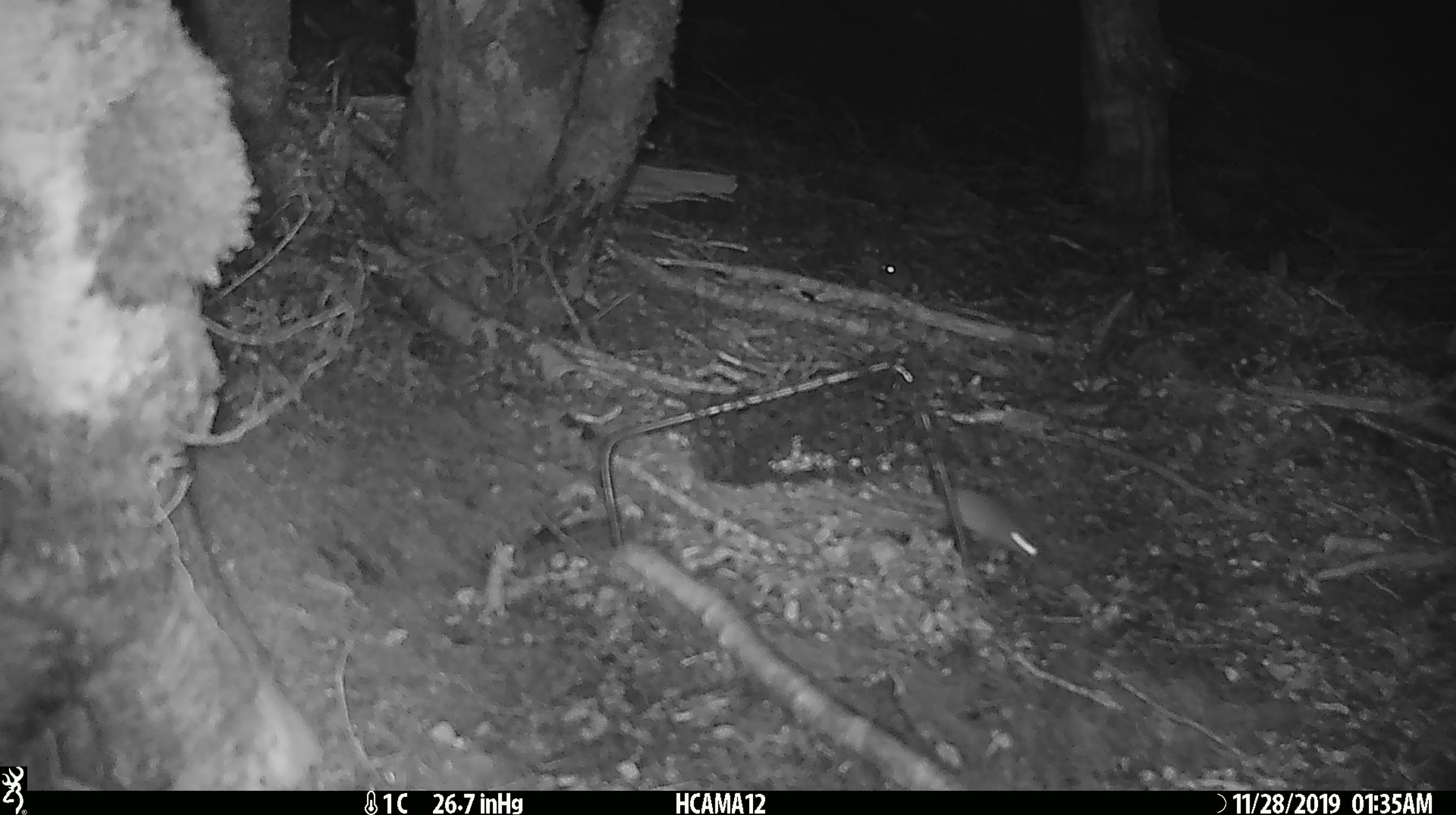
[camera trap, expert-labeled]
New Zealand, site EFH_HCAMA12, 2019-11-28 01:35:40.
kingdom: Animalia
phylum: Chordata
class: Mammalia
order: Rodentia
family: Muridae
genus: Mus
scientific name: Mus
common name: mouse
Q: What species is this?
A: Mouse (Mus).